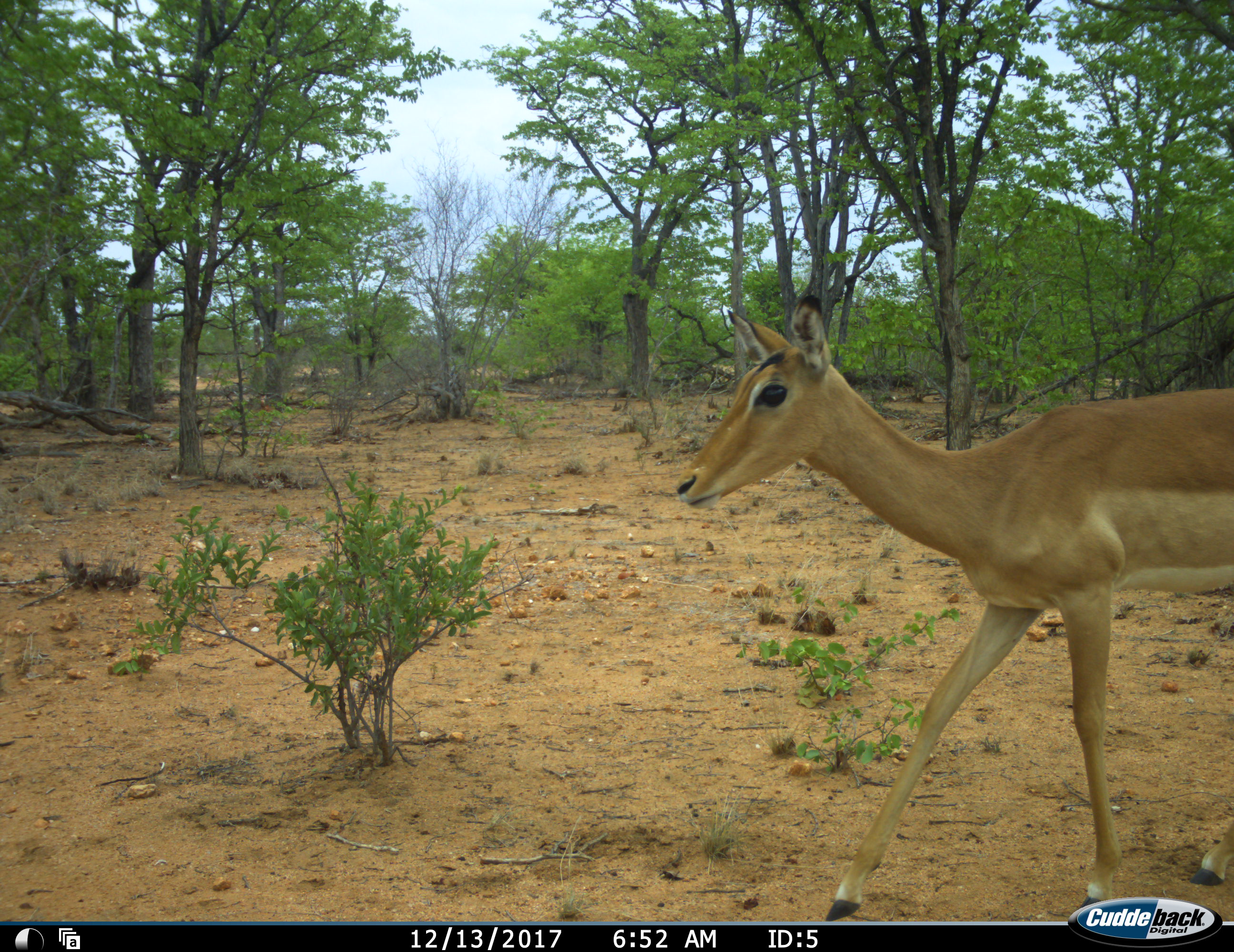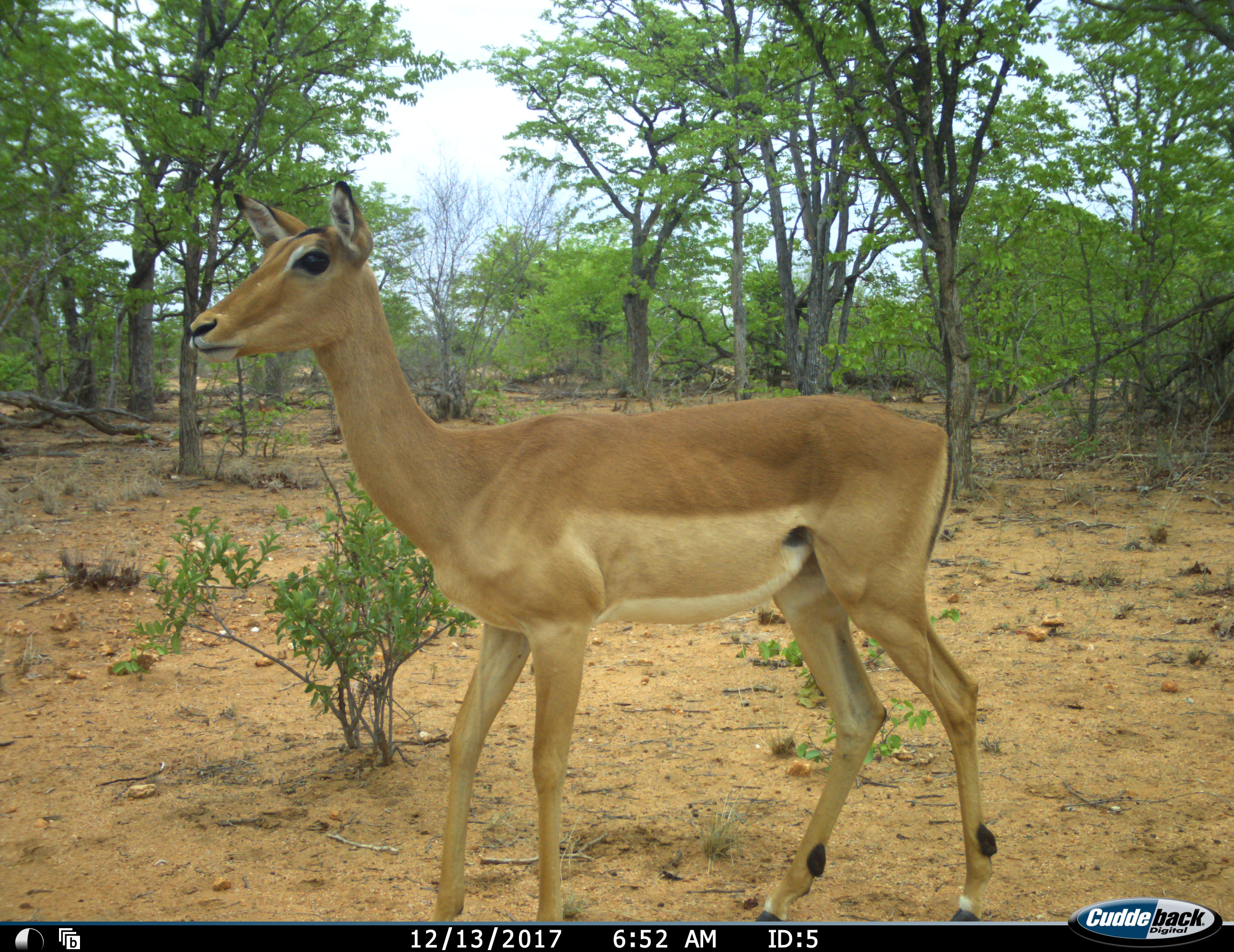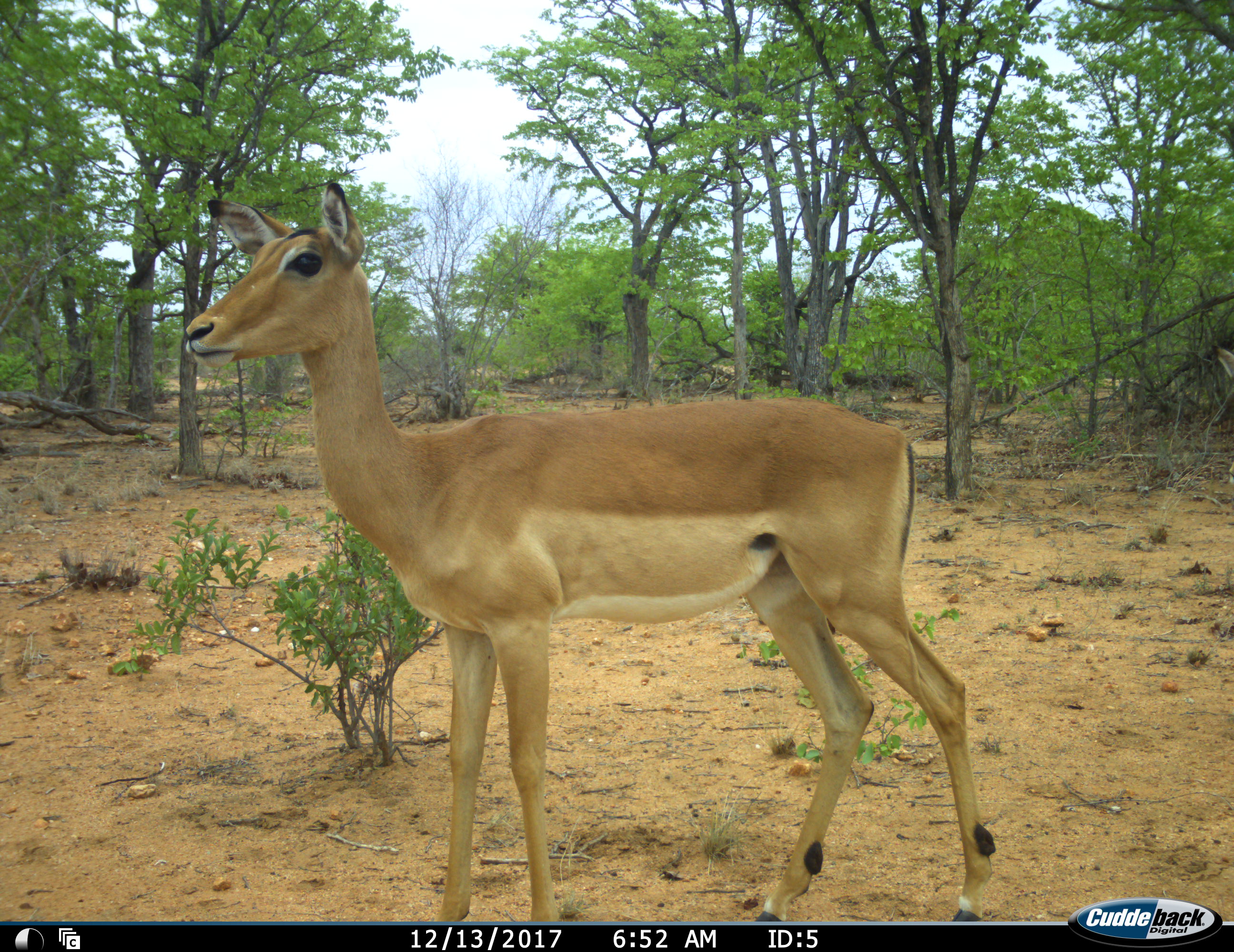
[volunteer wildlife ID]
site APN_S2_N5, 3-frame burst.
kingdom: Animalia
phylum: Chordata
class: Mammalia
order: Artiodactyla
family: Bovidae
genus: Aepyceros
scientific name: Aepyceros melampus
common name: impala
Impala (Aepyceros melampus), count 1. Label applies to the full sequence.